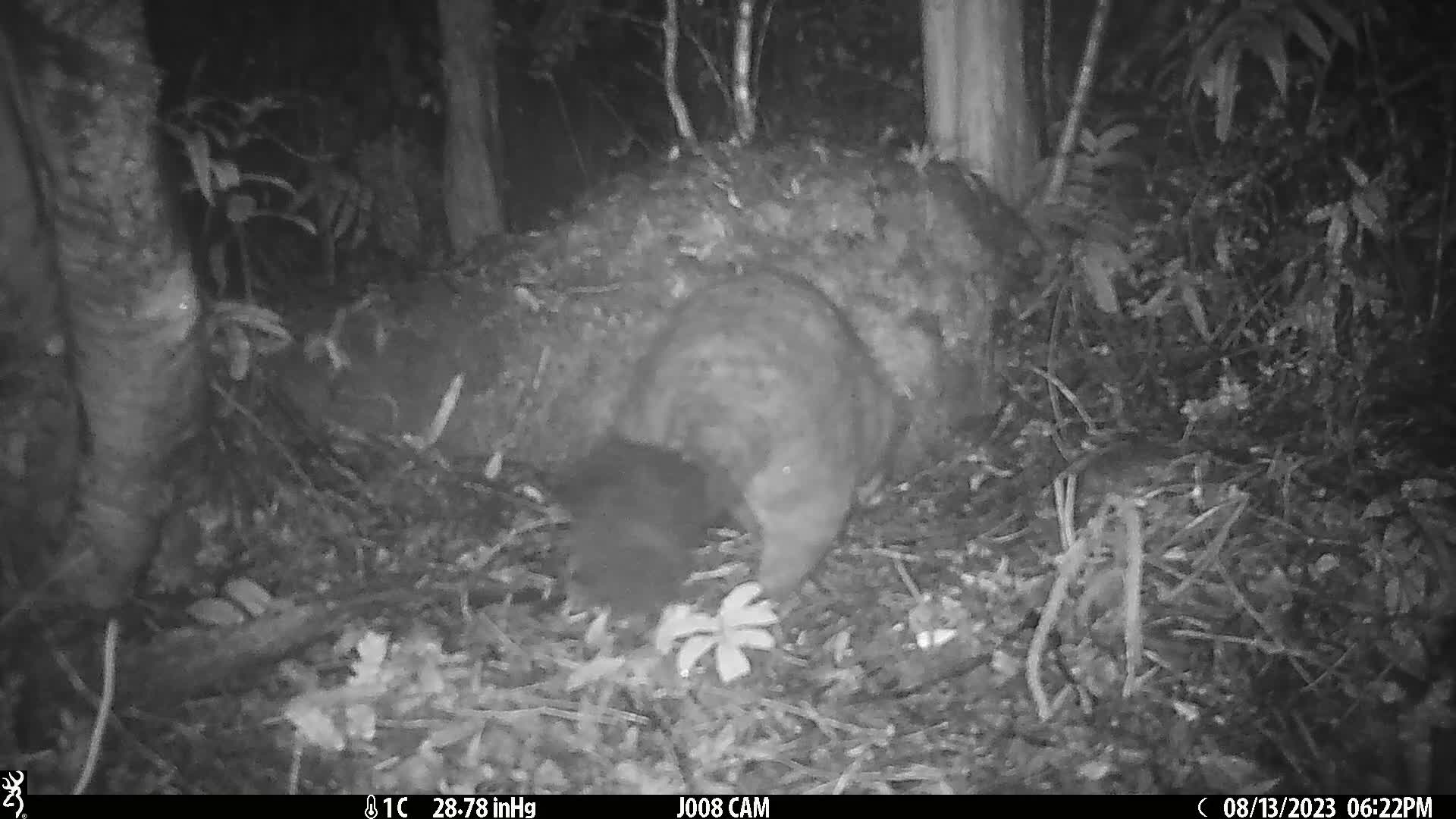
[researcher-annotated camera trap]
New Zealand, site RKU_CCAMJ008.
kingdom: Animalia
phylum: Chordata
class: Mammalia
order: Diprotodontia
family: Phalangeridae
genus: Trichosurus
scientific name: Trichosurus vulpecula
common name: common brushtail possum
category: possum